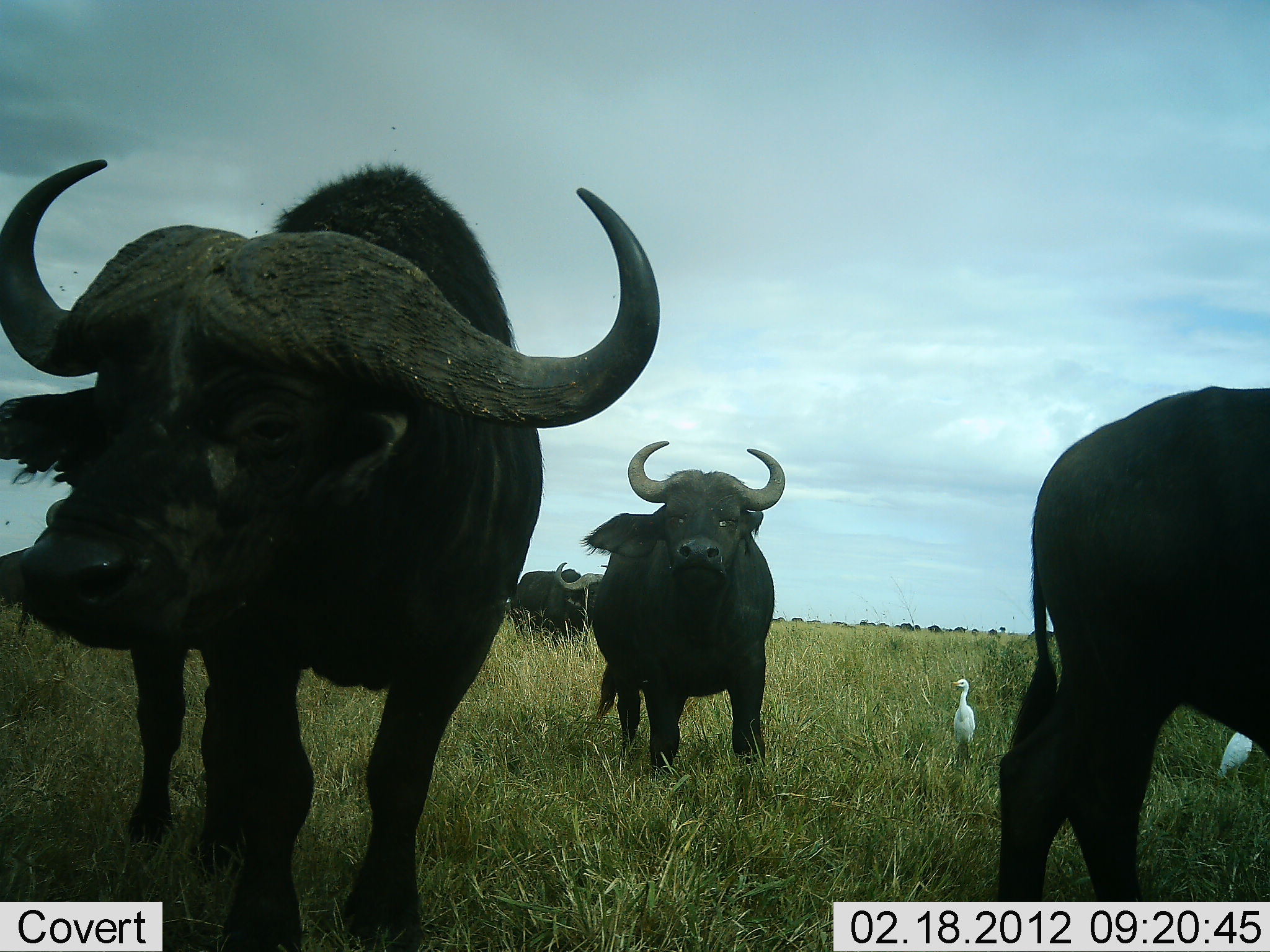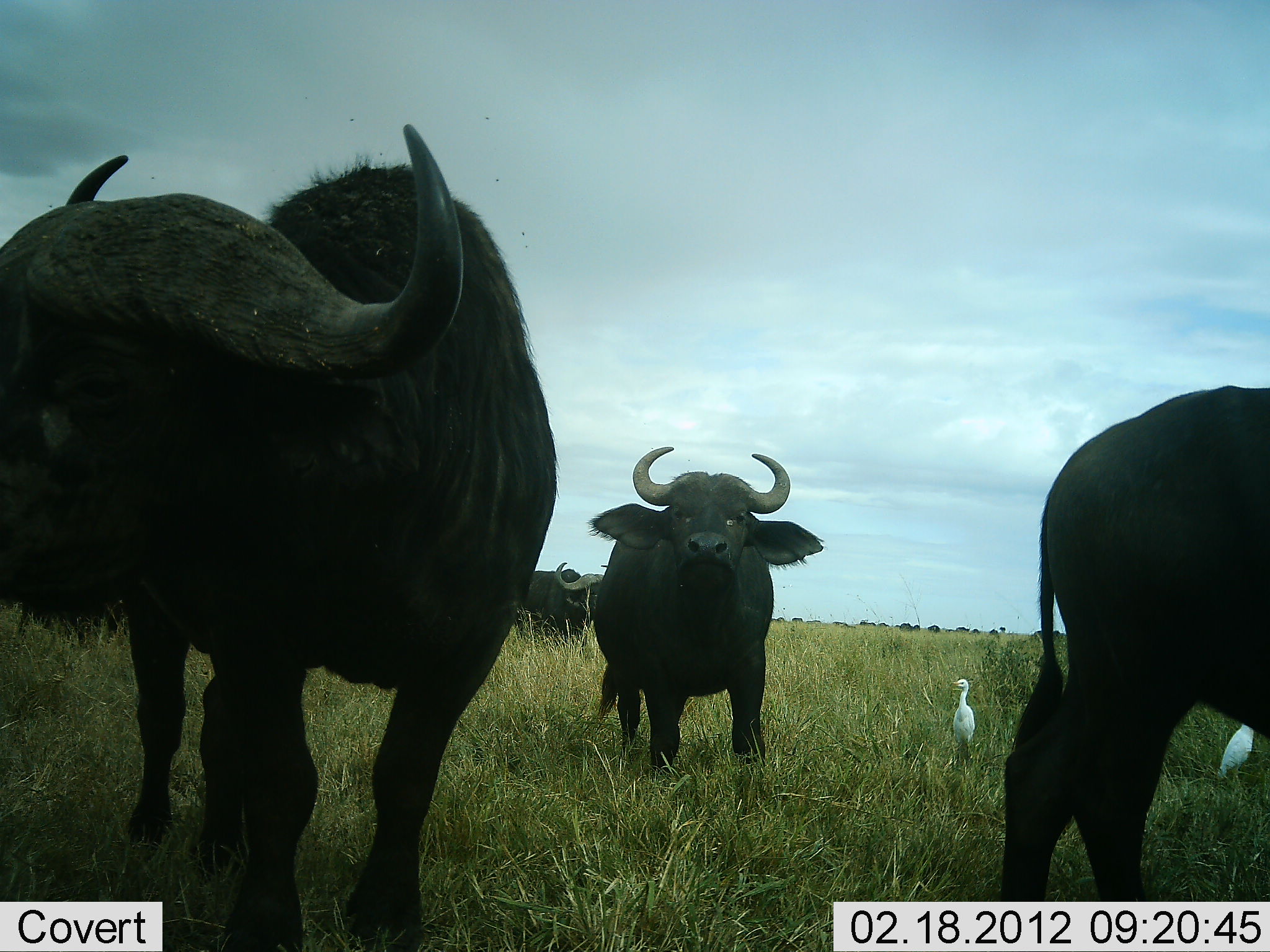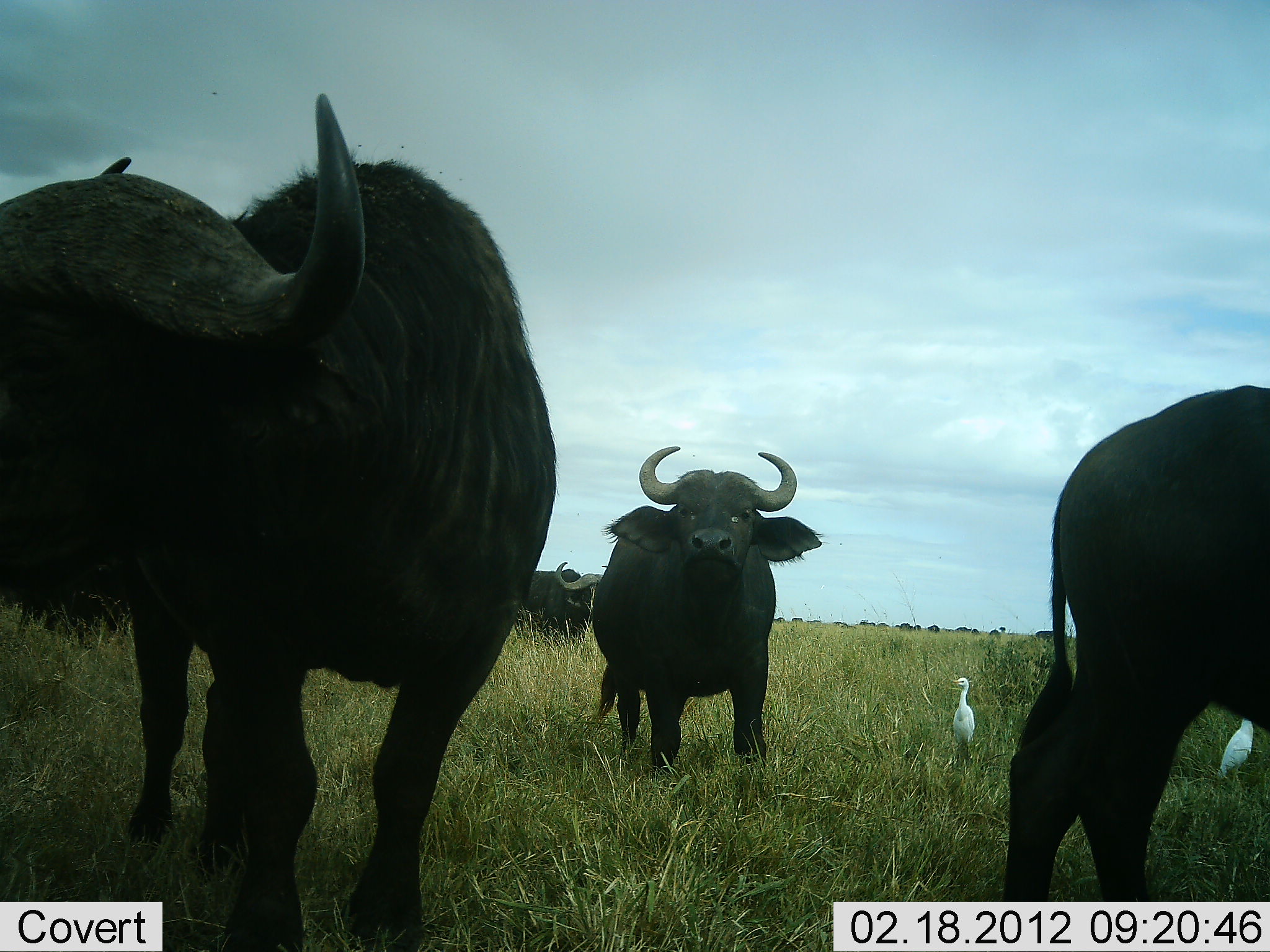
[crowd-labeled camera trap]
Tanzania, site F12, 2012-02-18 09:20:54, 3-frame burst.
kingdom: Animalia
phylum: Chordata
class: Mammalia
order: Artiodactyla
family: Bovidae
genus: Syncerus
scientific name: Syncerus caffer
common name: cape buffalo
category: buffalo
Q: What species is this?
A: Buffalo (cape buffalo) (Syncerus caffer).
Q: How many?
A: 4.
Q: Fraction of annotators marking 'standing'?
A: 100%.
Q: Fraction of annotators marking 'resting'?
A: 5%.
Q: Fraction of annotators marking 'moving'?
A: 11%.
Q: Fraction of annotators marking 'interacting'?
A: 0%.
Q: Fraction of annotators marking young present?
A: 0%.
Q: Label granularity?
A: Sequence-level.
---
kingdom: Animalia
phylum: Chordata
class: Aves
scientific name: Aves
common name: bird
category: otherbird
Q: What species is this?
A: Otherbird (bird) (Aves).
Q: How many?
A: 2.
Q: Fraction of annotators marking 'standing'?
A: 100%.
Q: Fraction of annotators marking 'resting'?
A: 6%.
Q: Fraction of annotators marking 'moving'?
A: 0%.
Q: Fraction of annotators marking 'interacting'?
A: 0%.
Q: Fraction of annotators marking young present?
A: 0%.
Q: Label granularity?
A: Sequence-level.